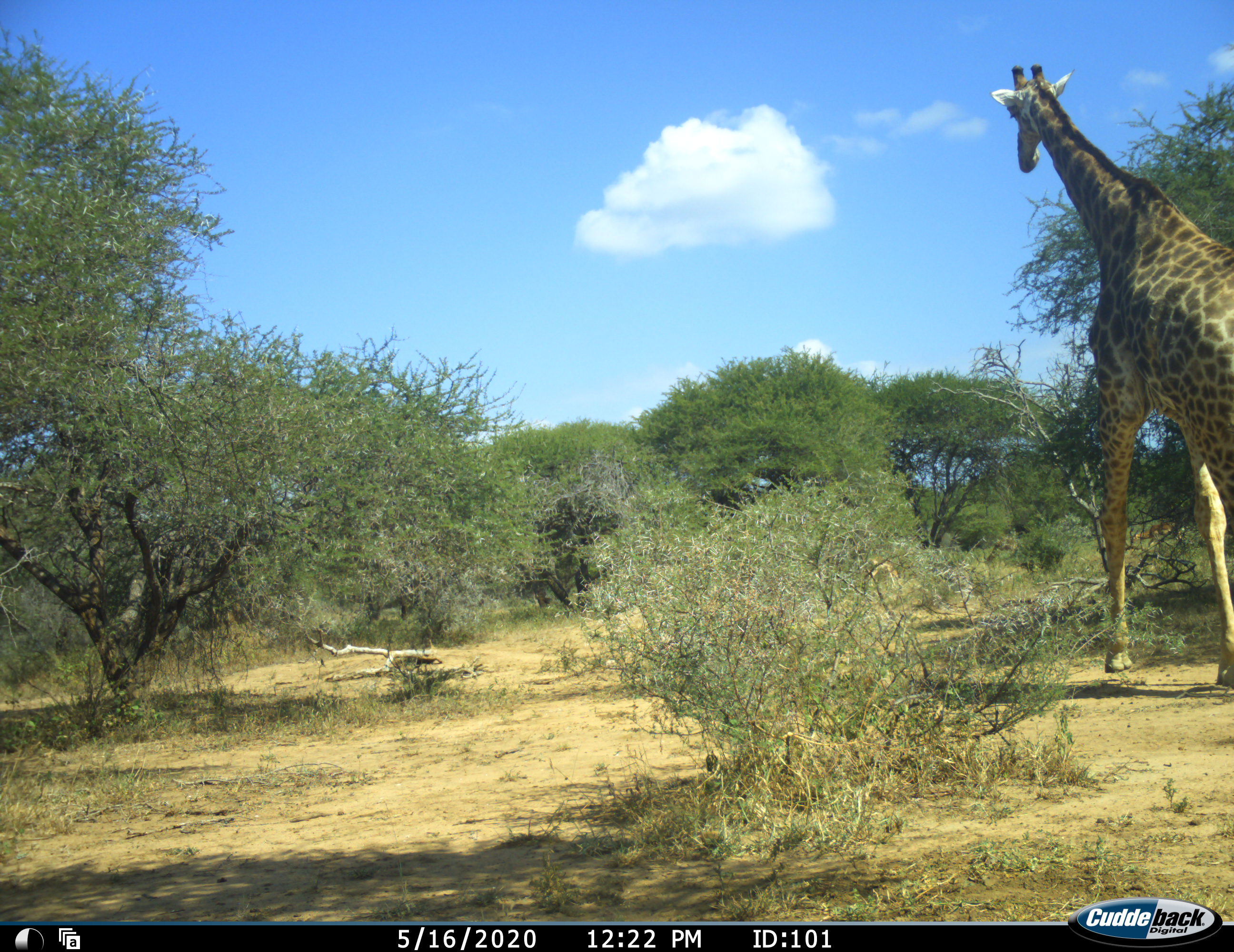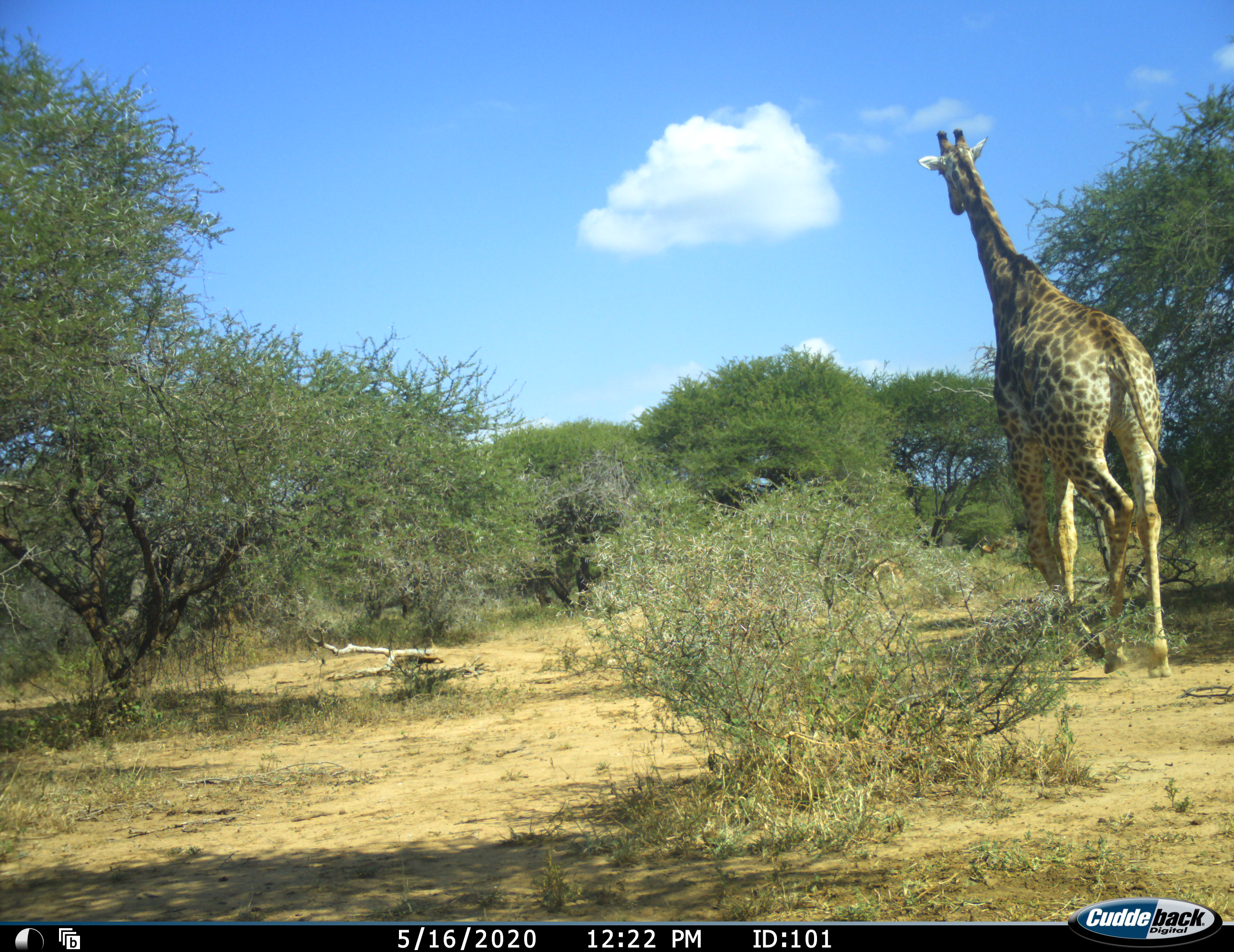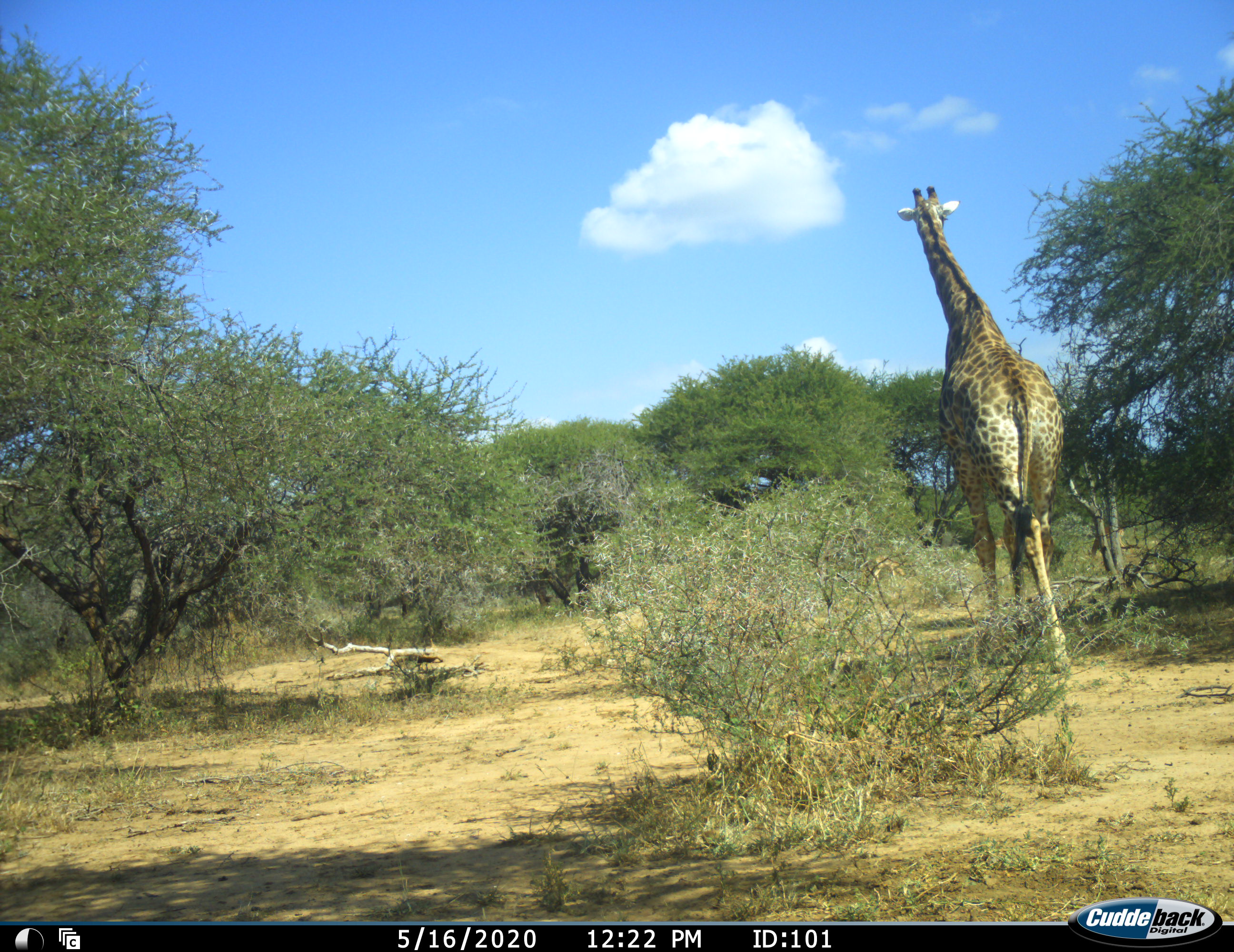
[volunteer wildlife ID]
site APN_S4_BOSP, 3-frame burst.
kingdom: Animalia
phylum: Chordata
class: Mammalia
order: Artiodactyla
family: Giraffidae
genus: Giraffa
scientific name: Giraffa camelopardalis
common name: giraffe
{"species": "giraffe (Giraffa camelopardalis)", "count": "1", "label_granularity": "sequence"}